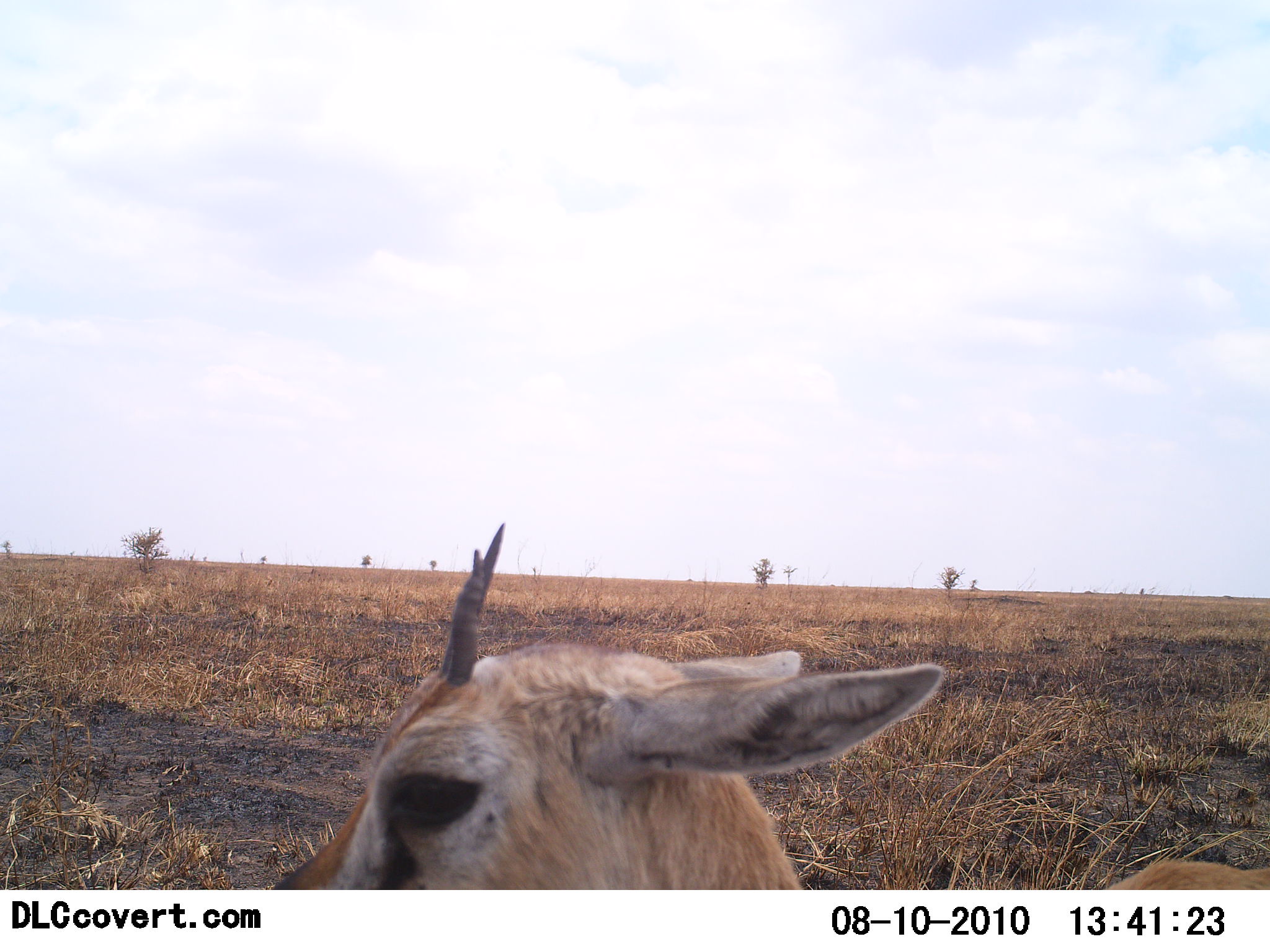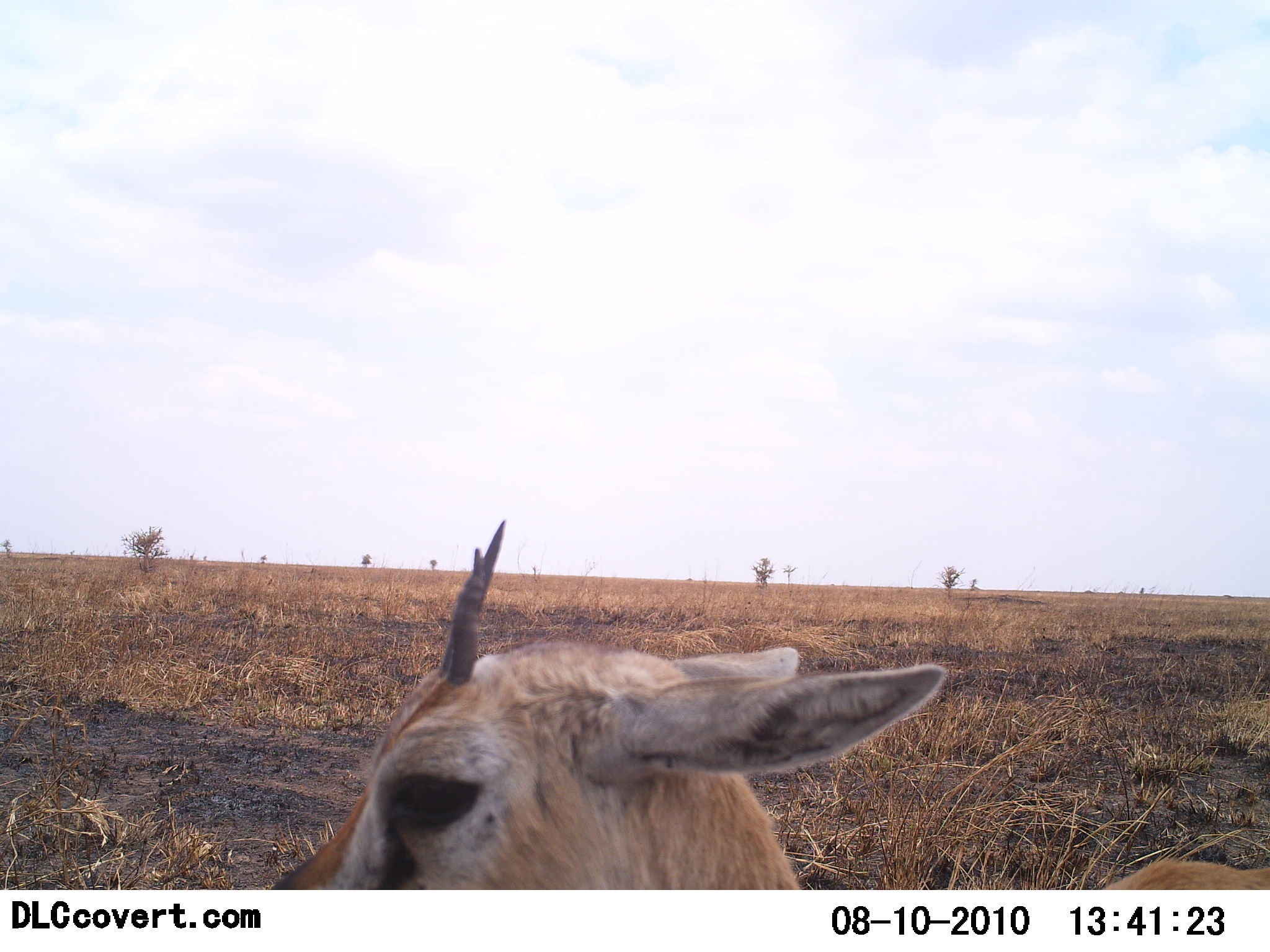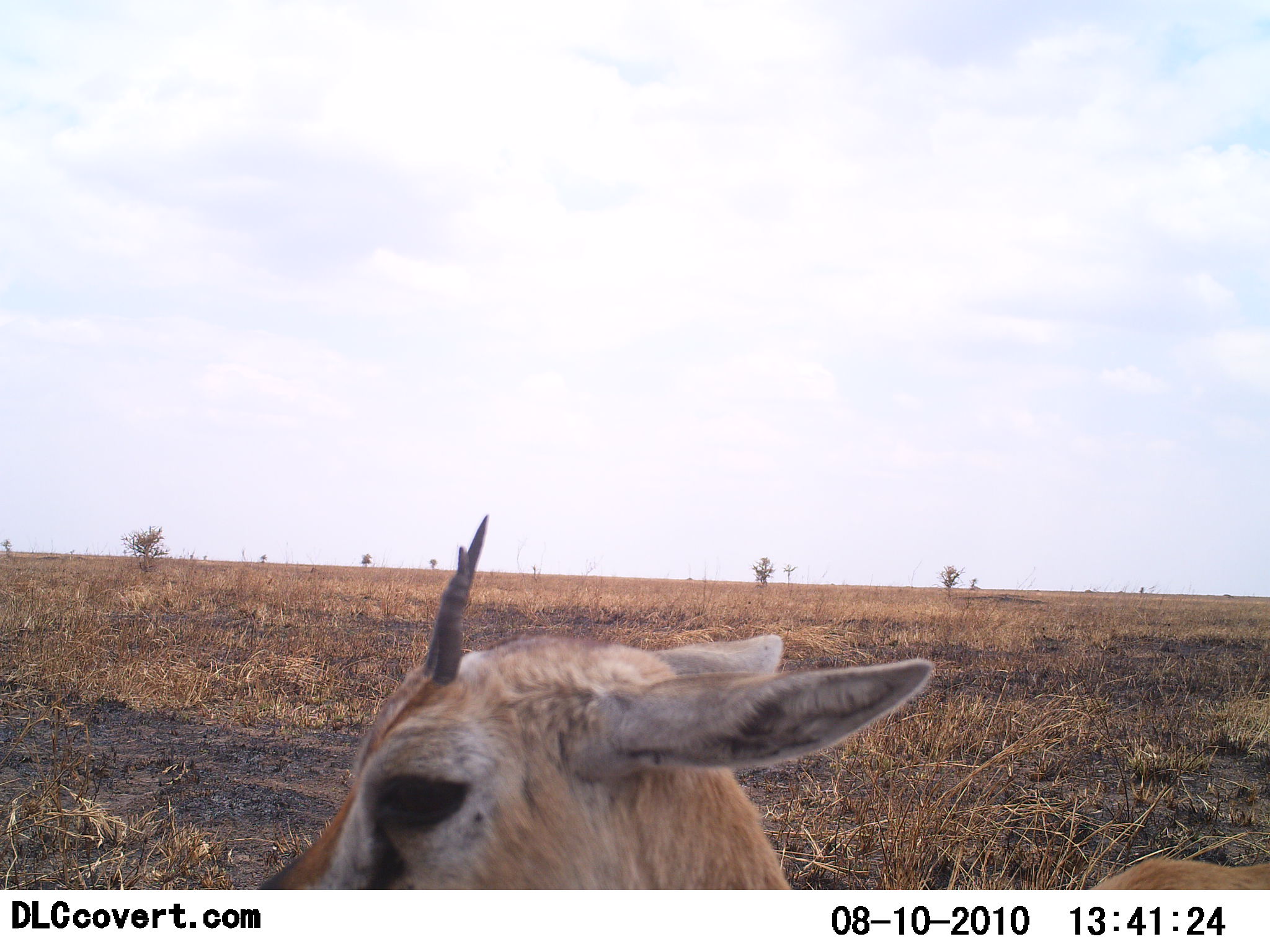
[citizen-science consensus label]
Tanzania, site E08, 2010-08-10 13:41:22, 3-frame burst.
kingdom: Animalia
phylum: Chordata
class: Mammalia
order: Artiodactyla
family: Bovidae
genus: Eudorcas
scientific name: Eudorcas thomsonii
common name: thomson's gazelle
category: gazellethomsons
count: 1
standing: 100%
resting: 0%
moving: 0%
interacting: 0%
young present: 10%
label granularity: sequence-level